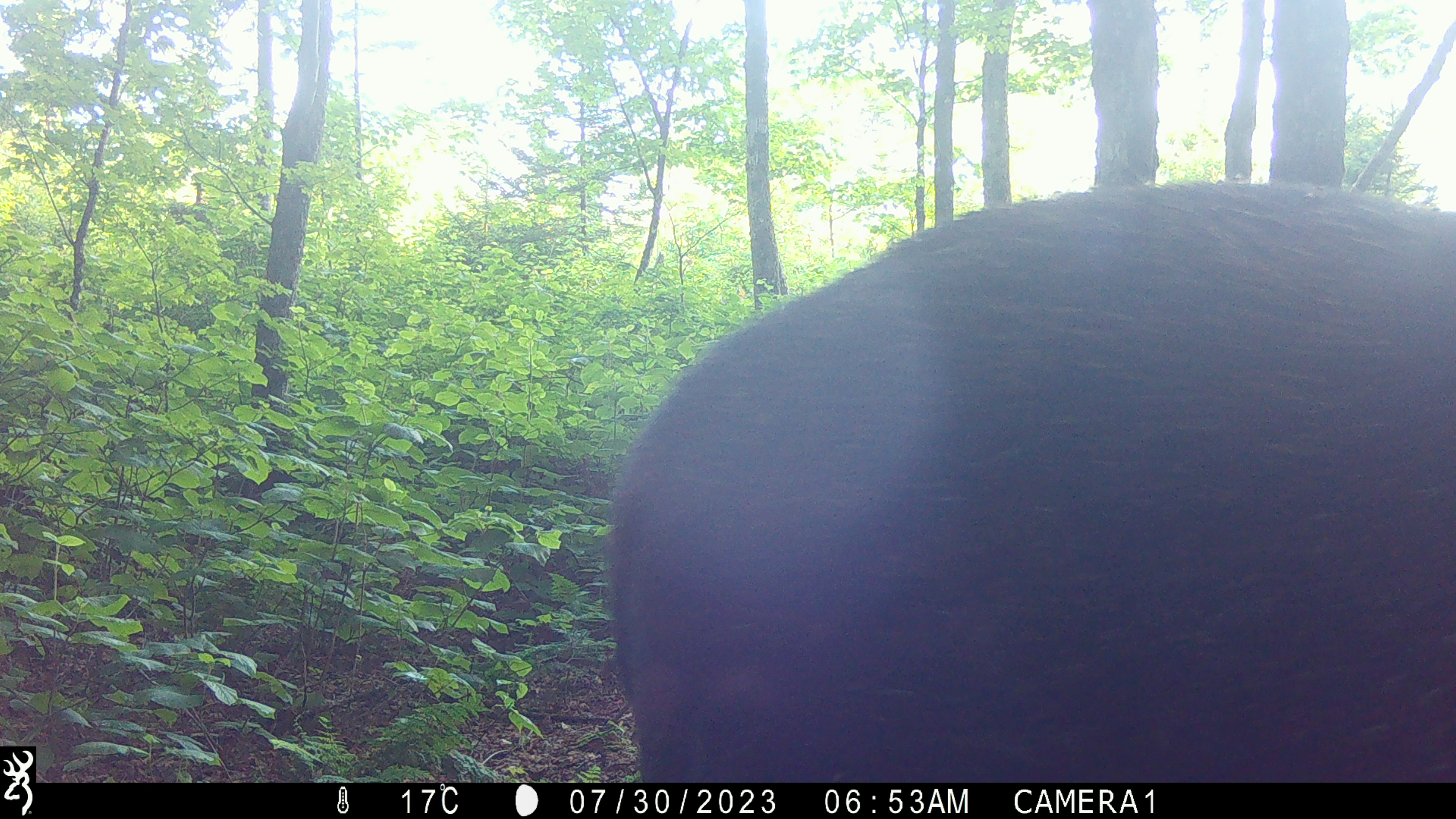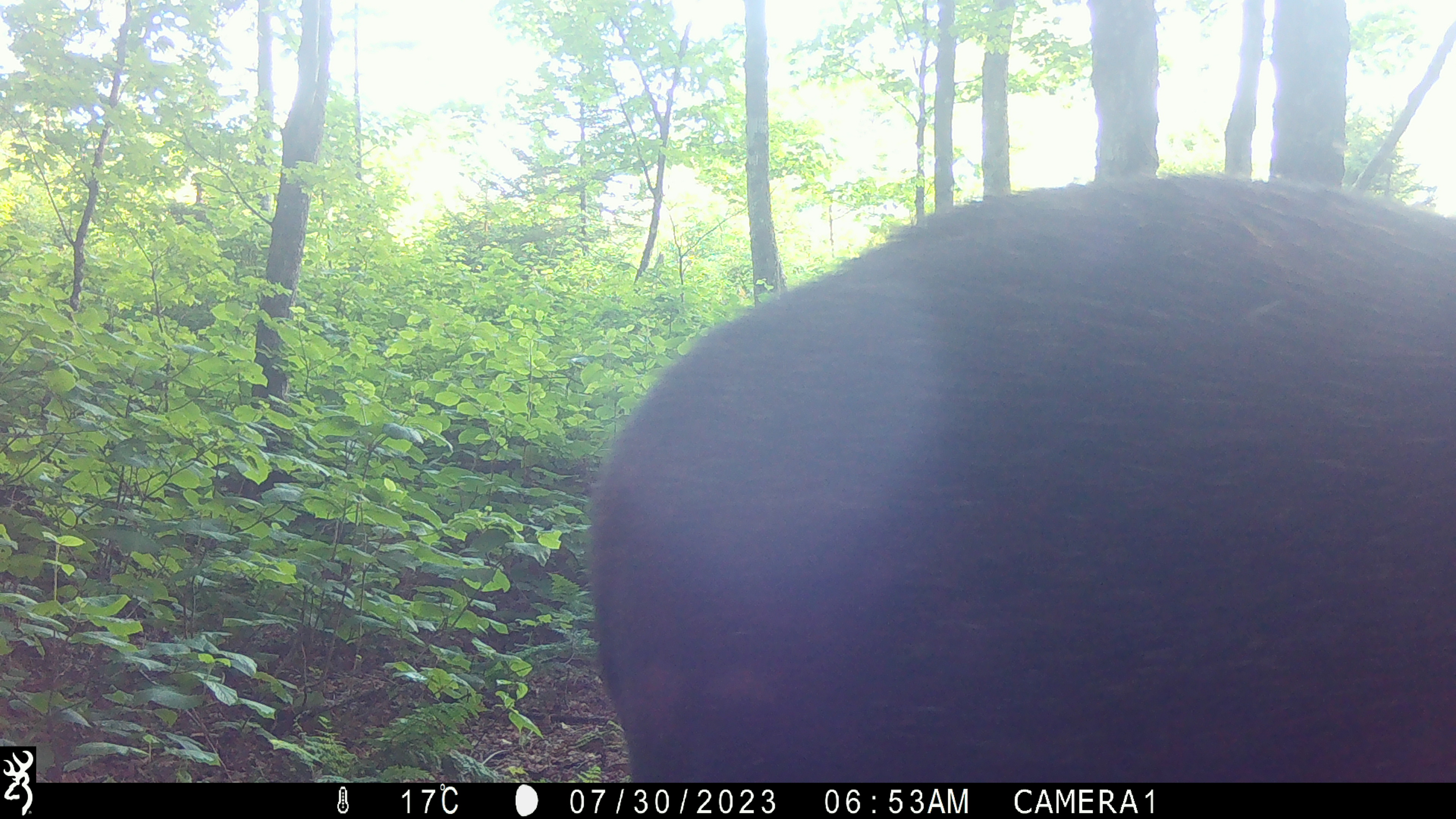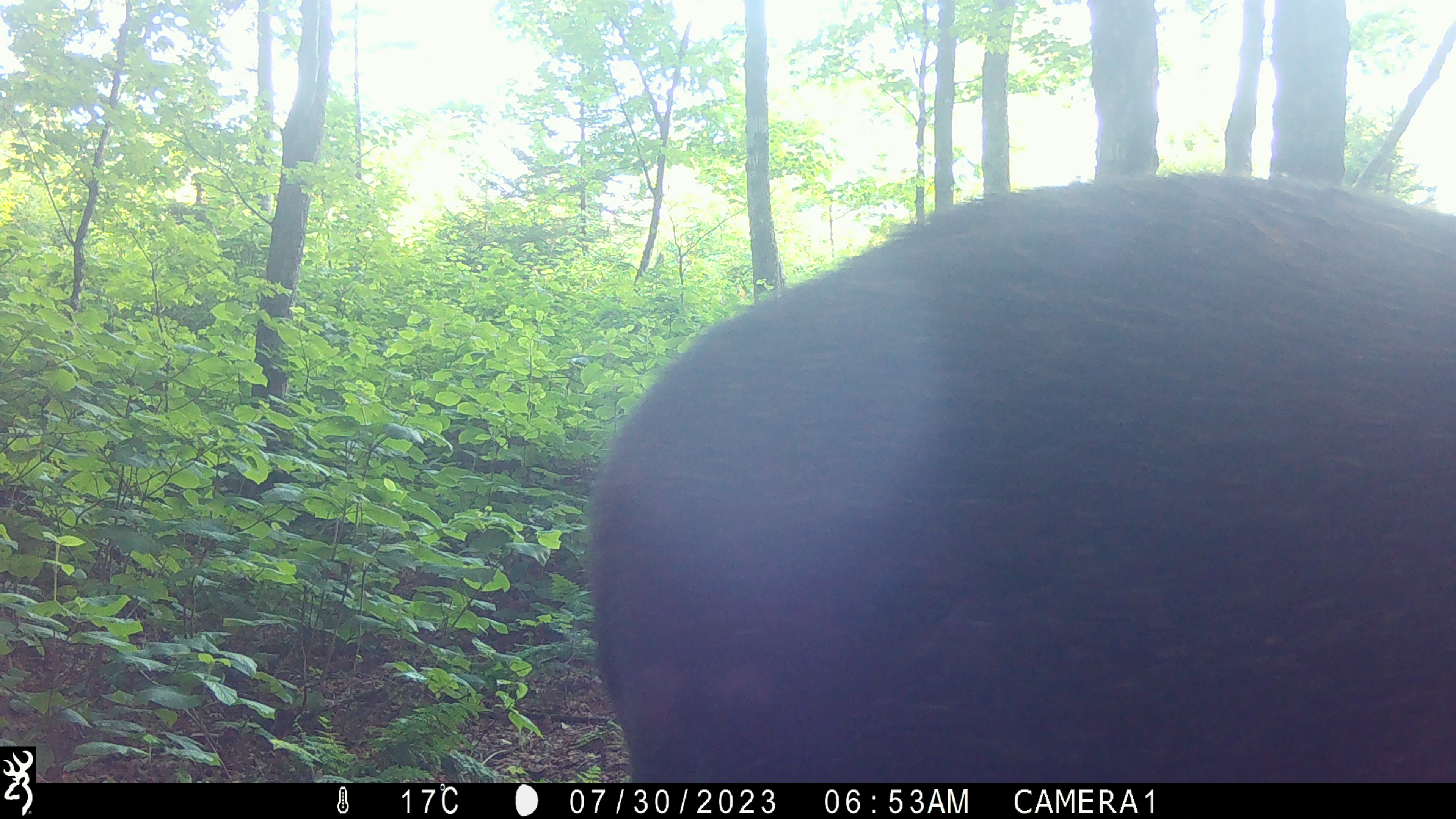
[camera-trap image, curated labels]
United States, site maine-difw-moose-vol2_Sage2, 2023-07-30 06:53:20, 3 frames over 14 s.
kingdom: Animalia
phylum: Chordata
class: Mammalia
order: Artiodactyla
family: Cervidae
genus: Alces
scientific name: Alces alces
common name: moose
Moose (Alces alces).